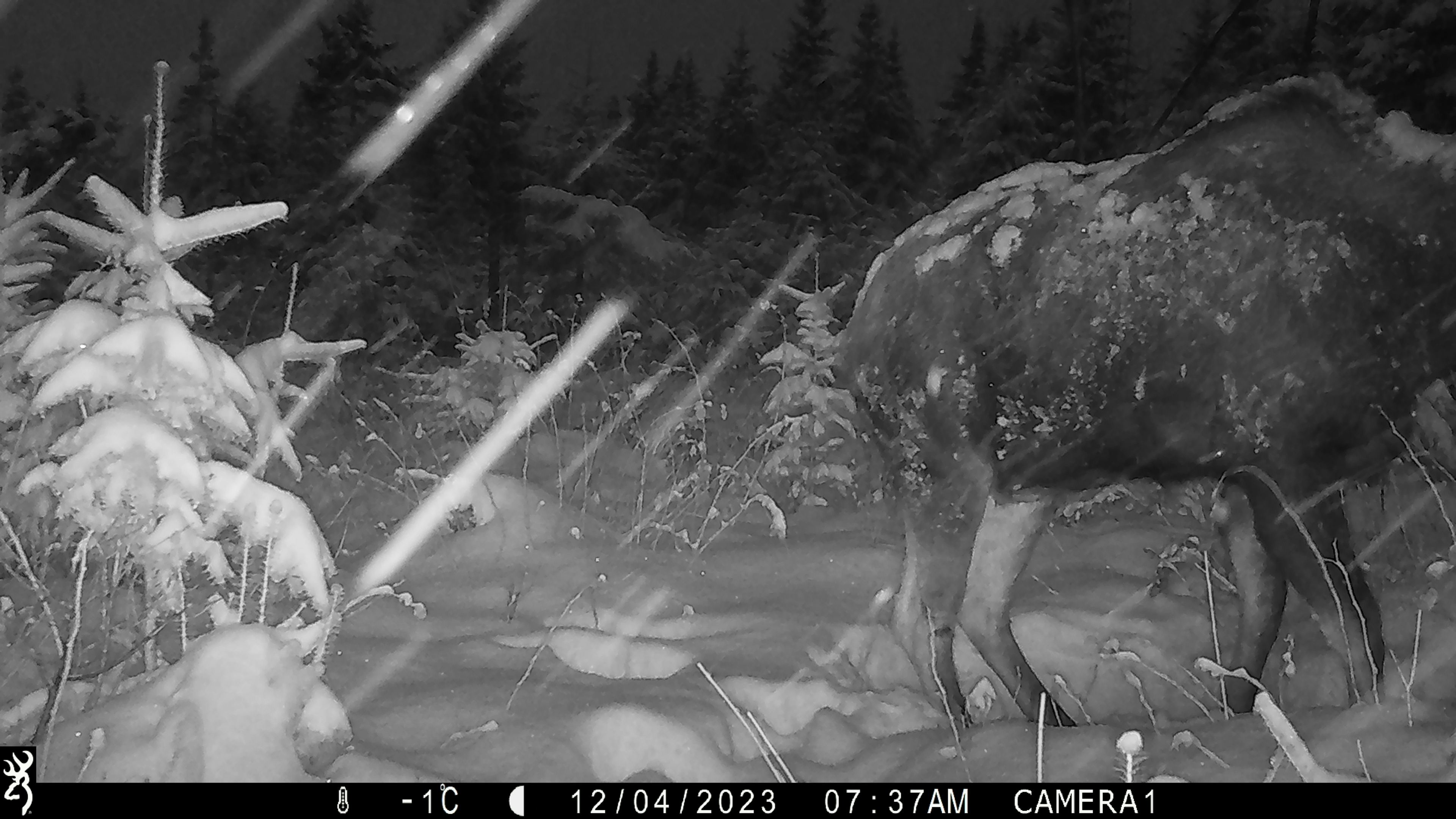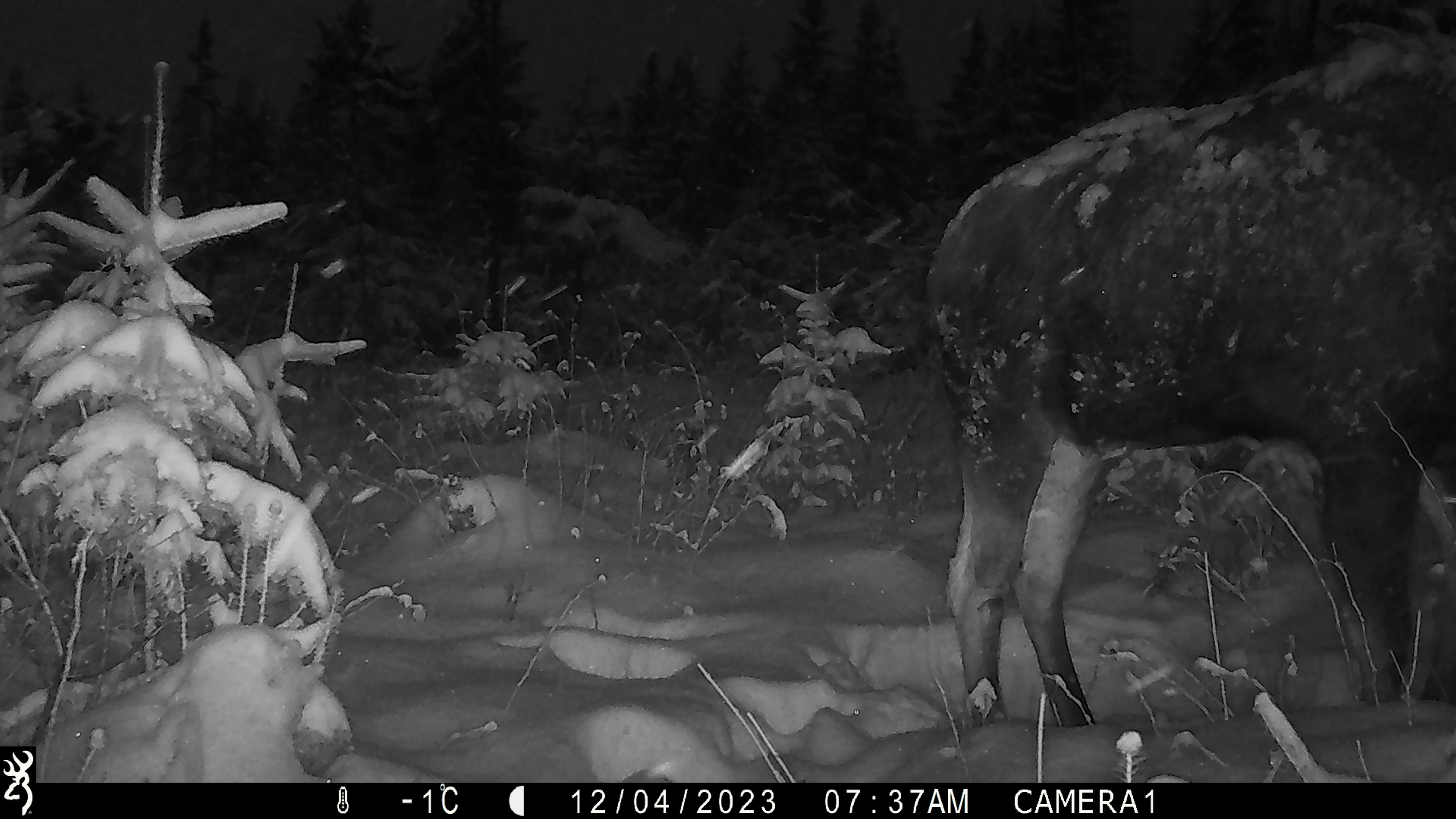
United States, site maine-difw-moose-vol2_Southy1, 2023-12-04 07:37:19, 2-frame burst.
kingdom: Animalia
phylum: Chordata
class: Mammalia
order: Artiodactyla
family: Cervidae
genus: Alces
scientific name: Alces alces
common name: moose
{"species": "moose (Alces alces)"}